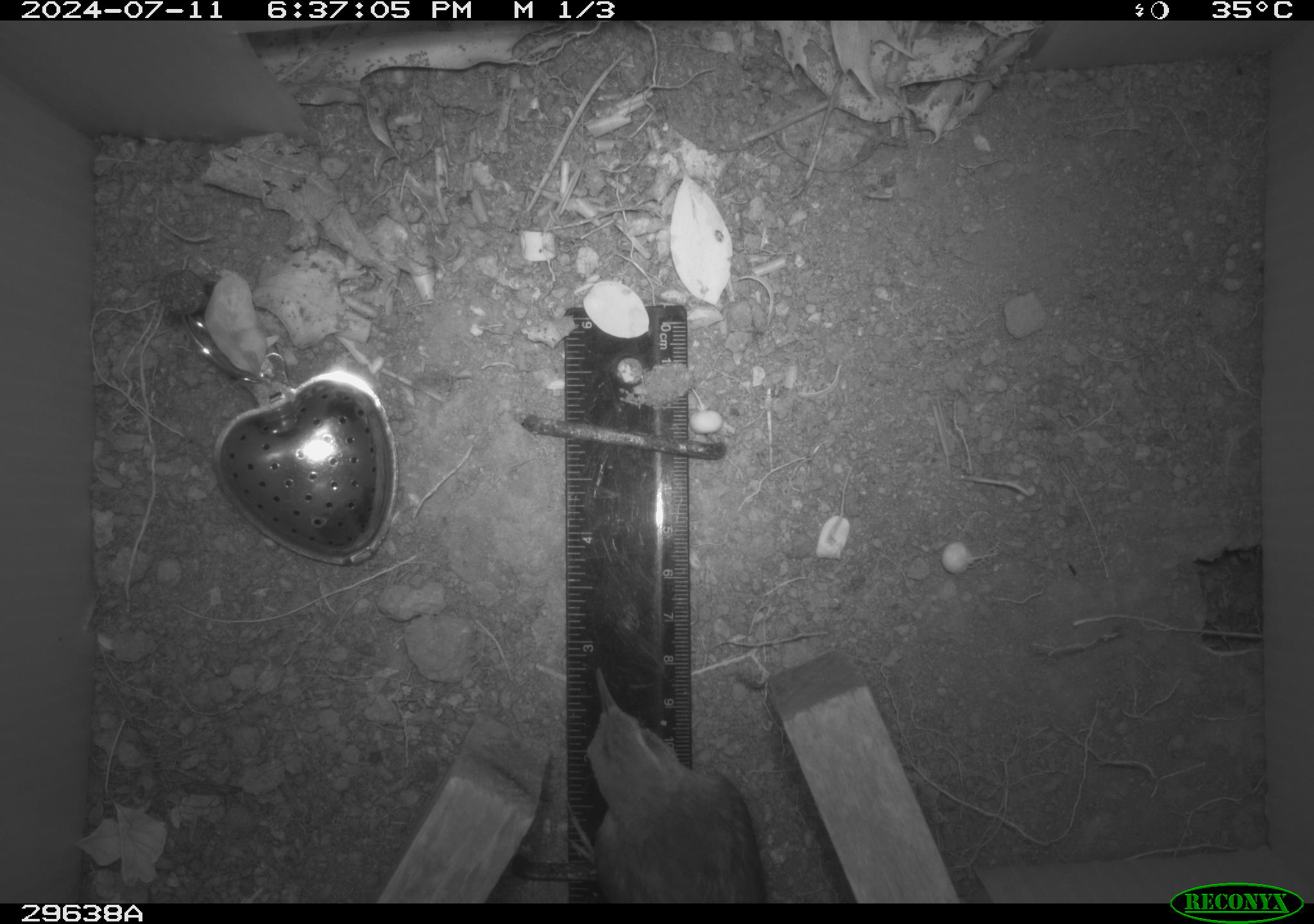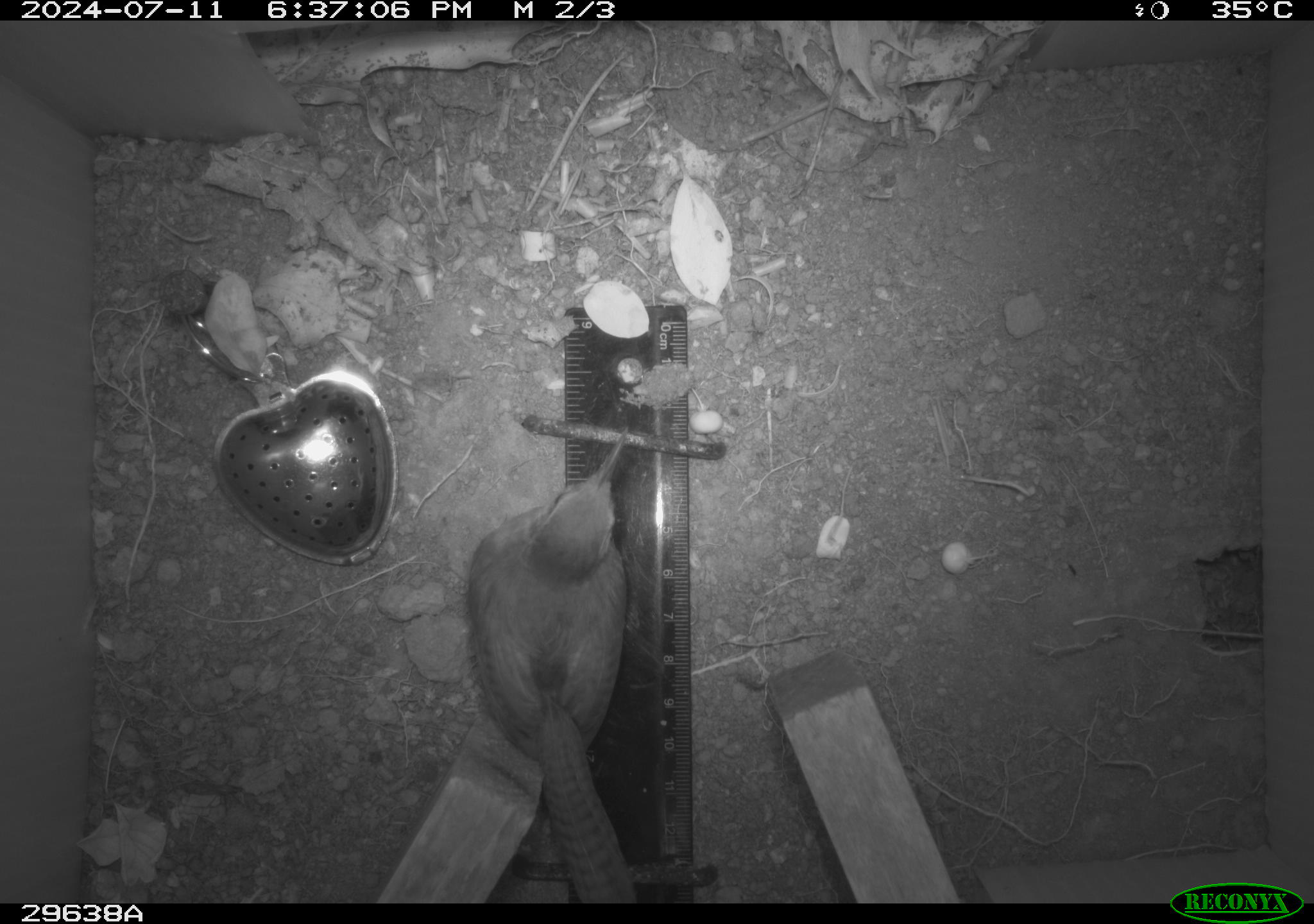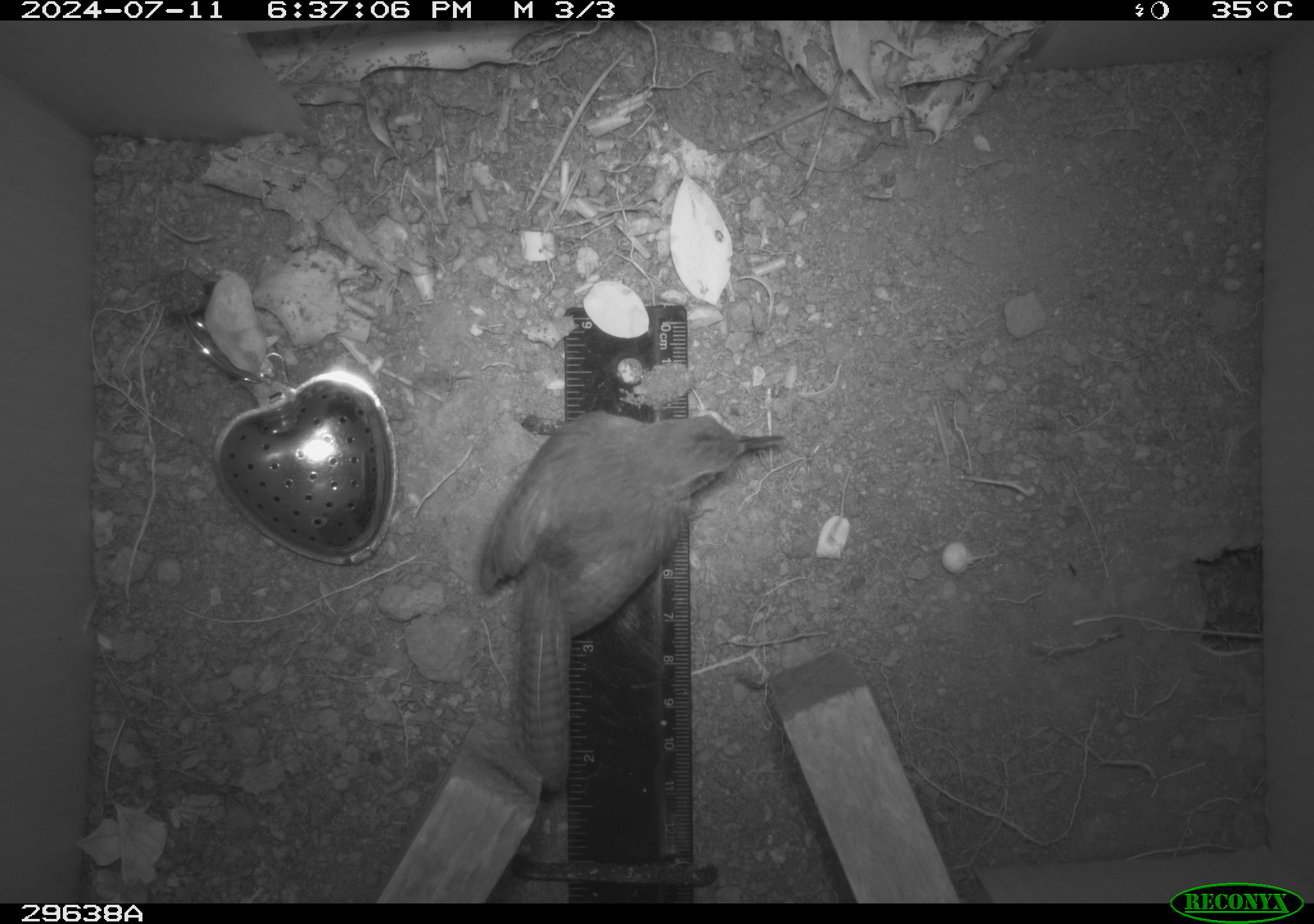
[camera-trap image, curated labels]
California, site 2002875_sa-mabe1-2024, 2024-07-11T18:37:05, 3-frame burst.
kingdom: Animalia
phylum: Chordata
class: Aves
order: Passeriformes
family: Troglodytidae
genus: Thryomanes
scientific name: Thryomanes bewickii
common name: bewick's wren